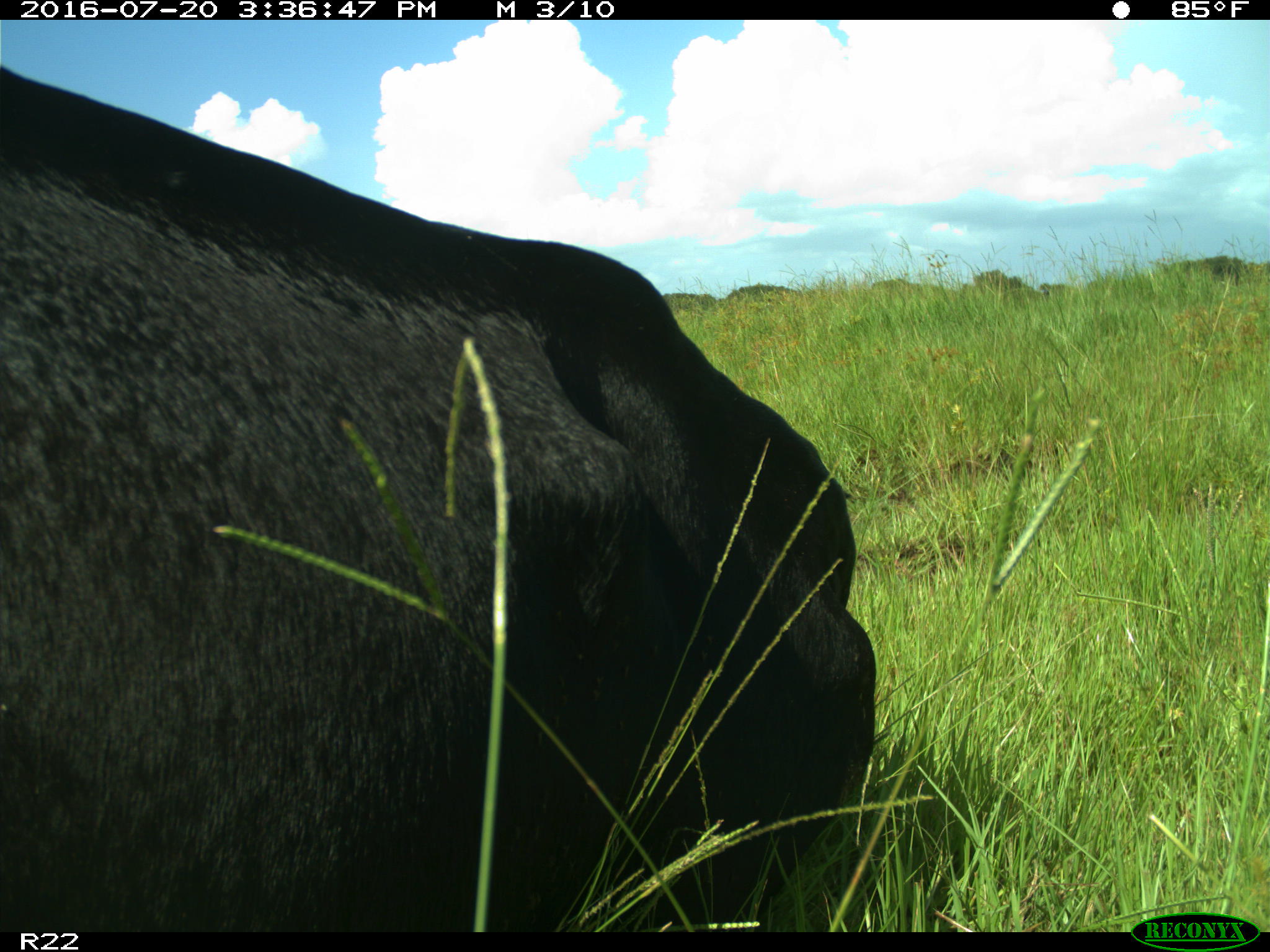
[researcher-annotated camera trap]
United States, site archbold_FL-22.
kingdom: Animalia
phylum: Chordata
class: Mammalia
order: Artiodactyla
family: Bovidae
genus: Bos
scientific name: Bos taurus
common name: domestic cow